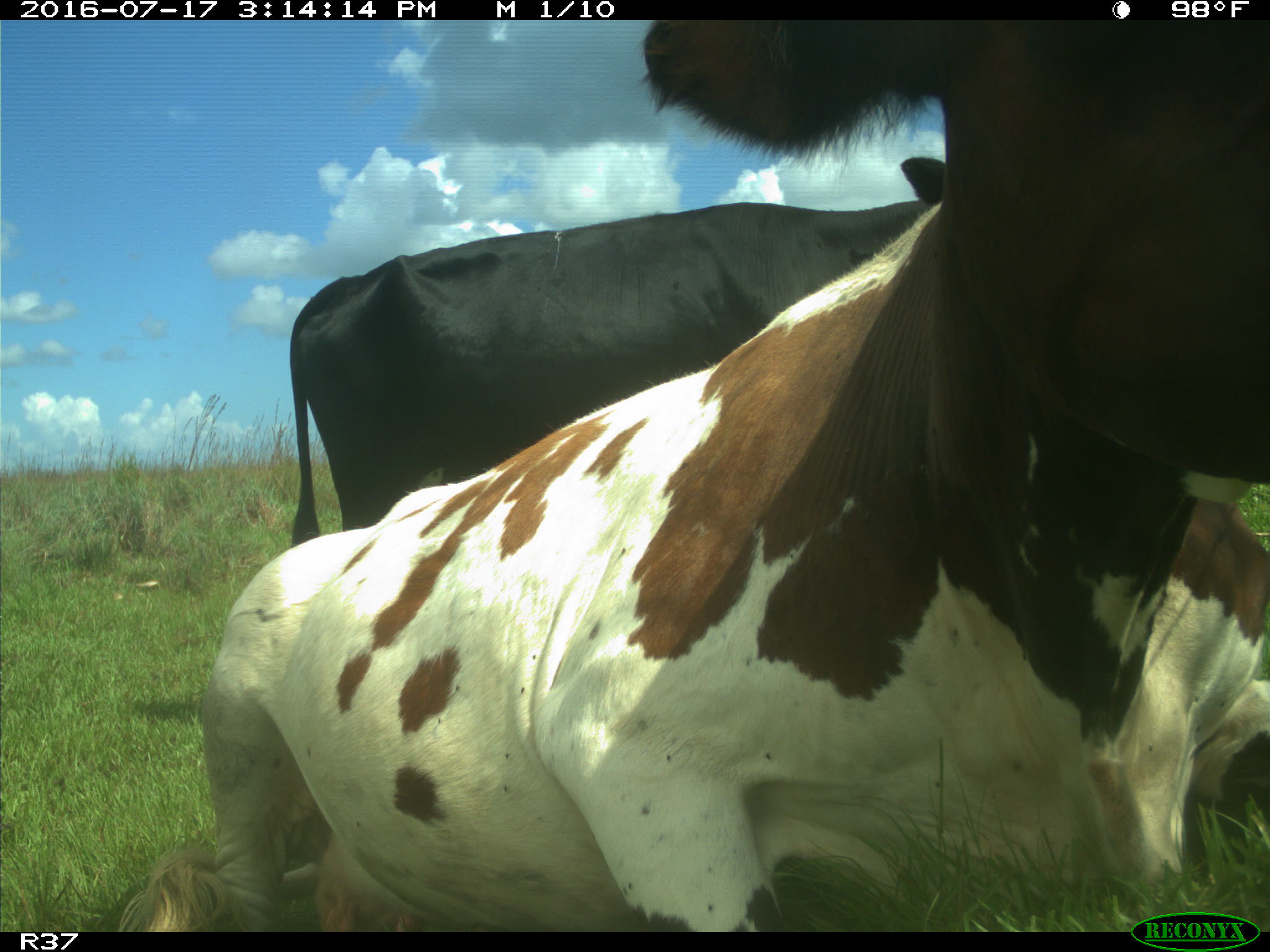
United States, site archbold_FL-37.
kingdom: Animalia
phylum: Chordata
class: Mammalia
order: Artiodactyla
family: Bovidae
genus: Bos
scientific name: Bos taurus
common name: domestic cow